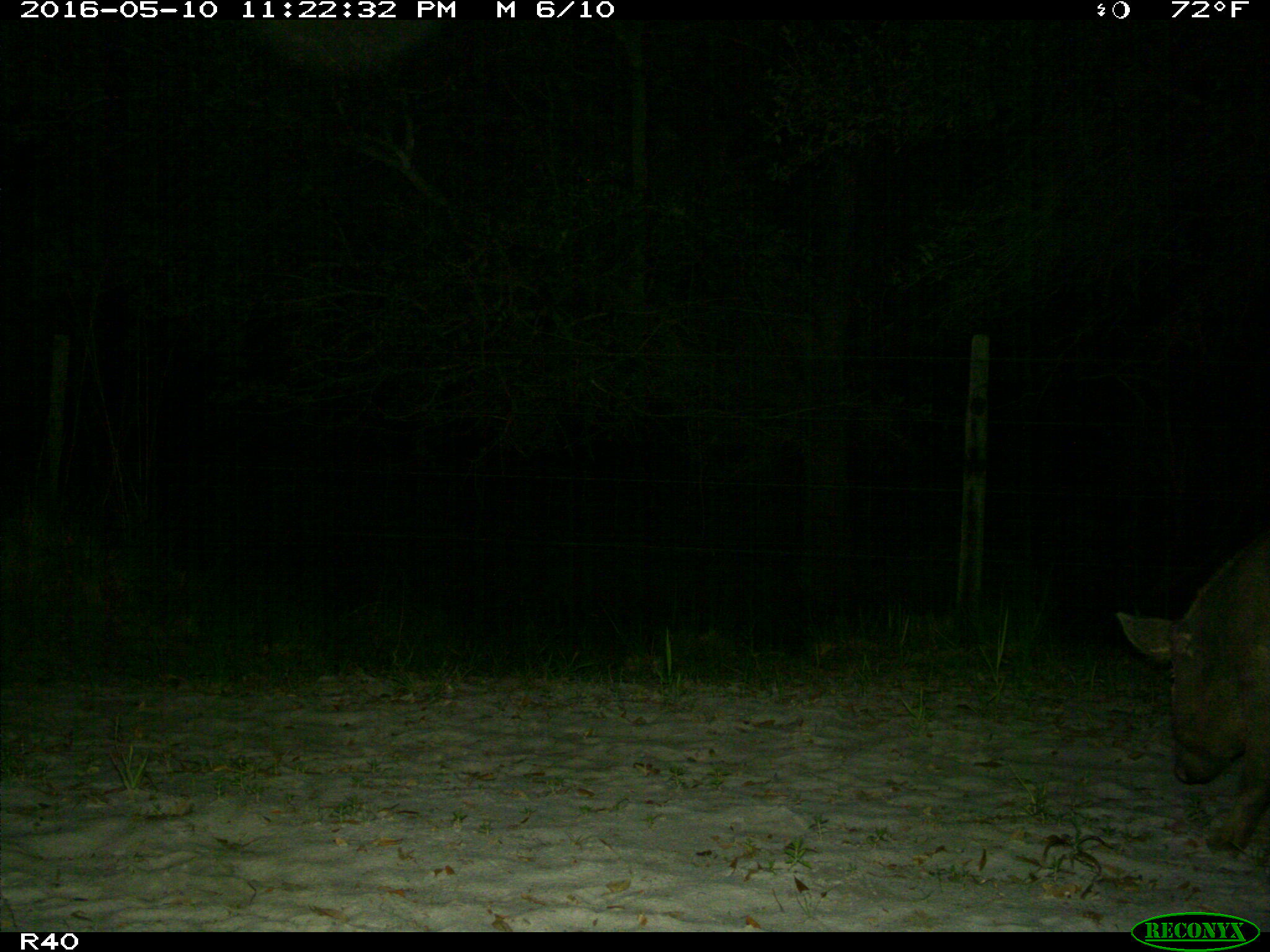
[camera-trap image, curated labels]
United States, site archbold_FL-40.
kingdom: Animalia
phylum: Chordata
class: Mammalia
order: Artiodactyla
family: Suidae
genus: Sus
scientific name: Sus scrofa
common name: wild boar